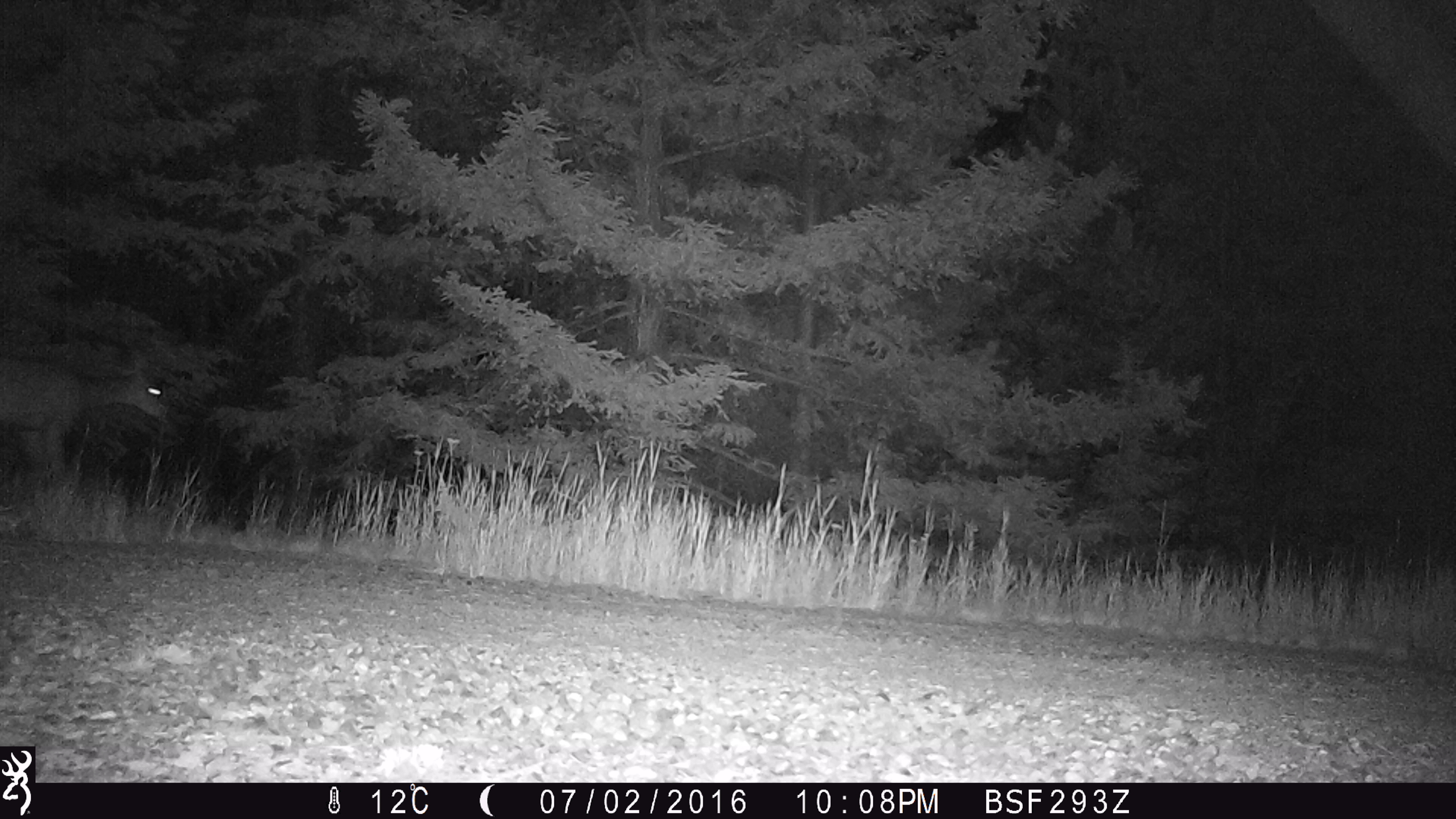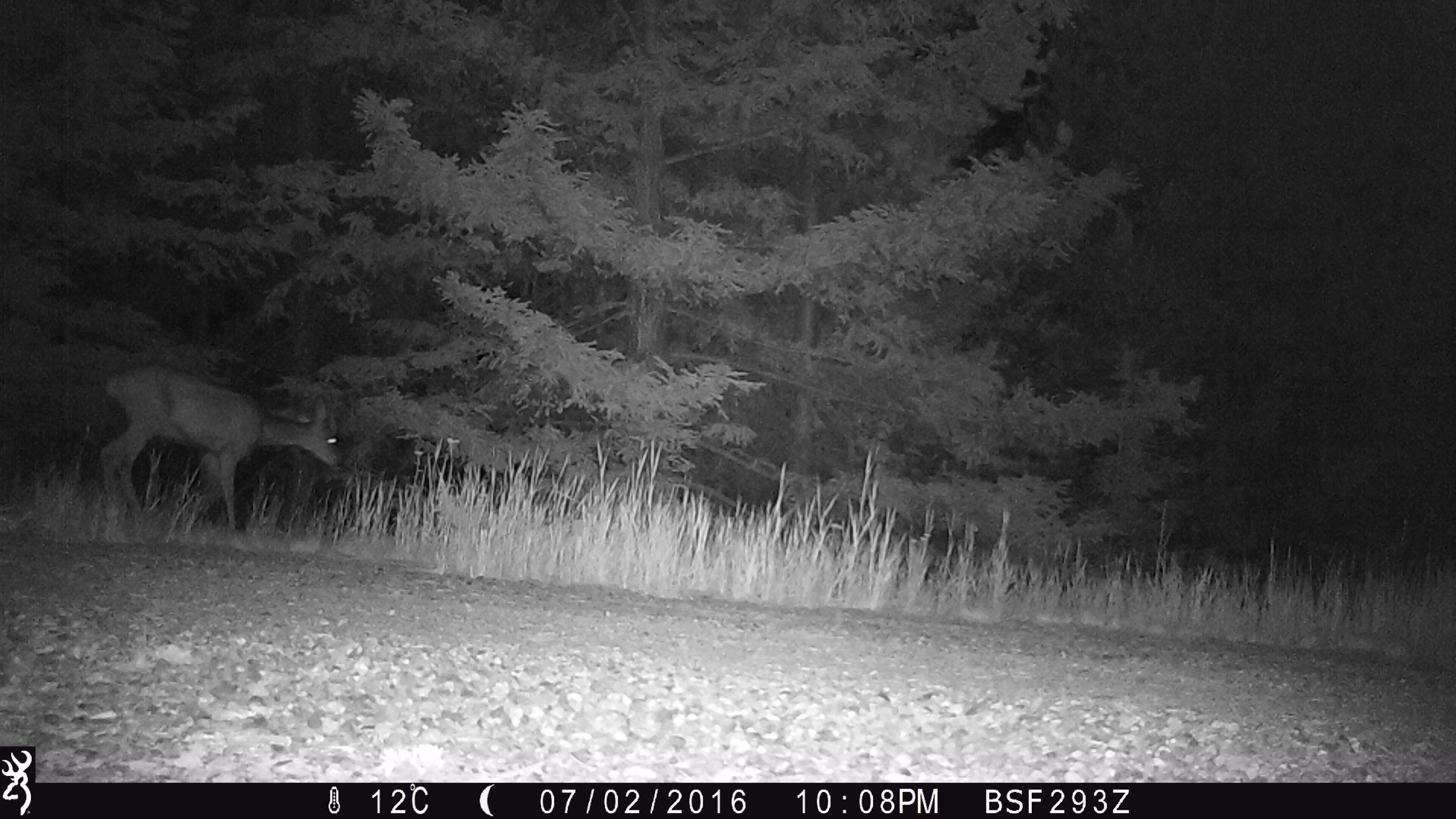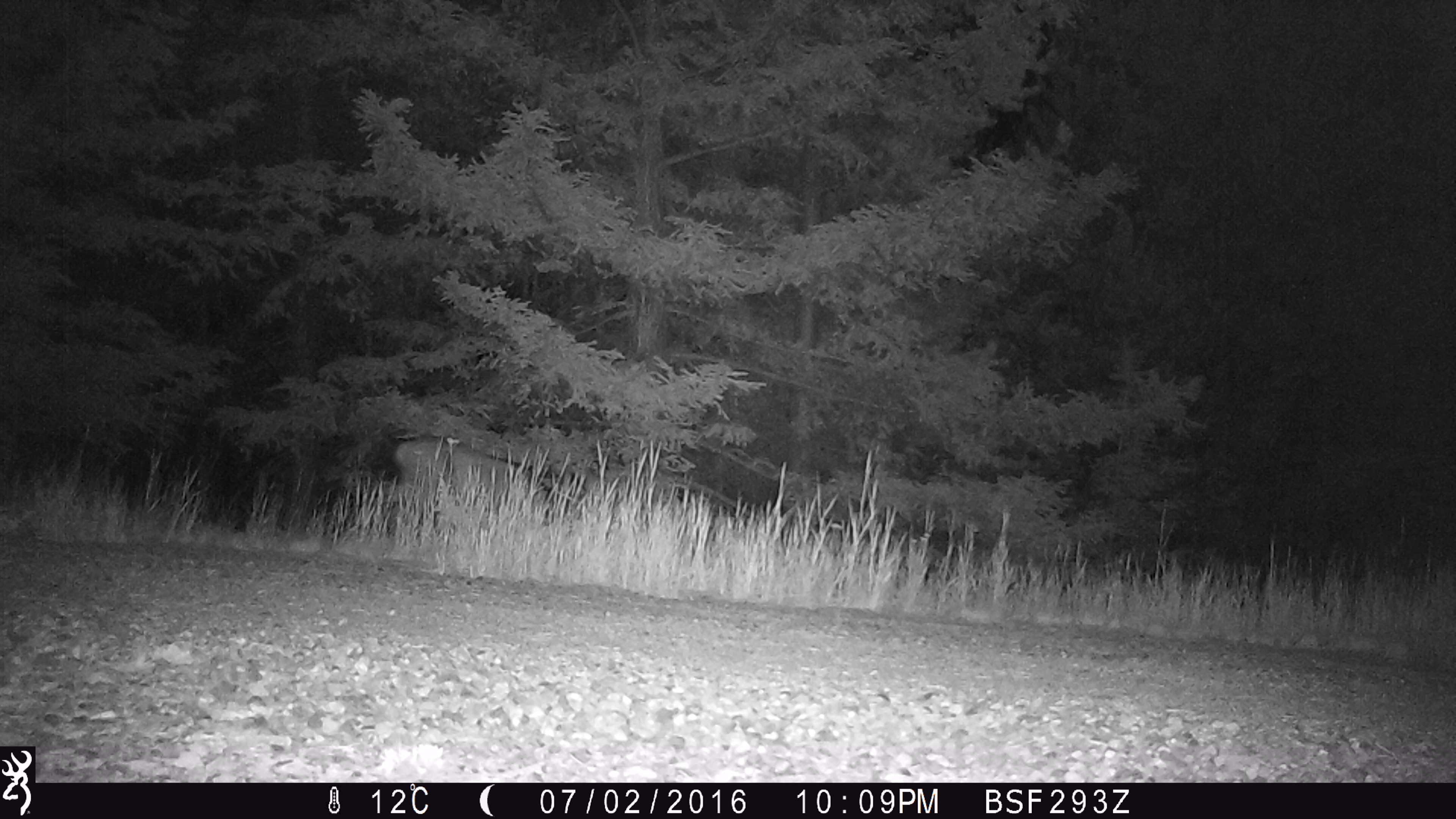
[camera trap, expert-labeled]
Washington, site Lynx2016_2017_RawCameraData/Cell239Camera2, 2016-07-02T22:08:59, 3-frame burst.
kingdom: Animalia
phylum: Chordata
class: Mammalia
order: Artiodactyla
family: Cervidae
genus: Odocoileus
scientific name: Odocoileus hemionus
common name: mule deer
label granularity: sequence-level